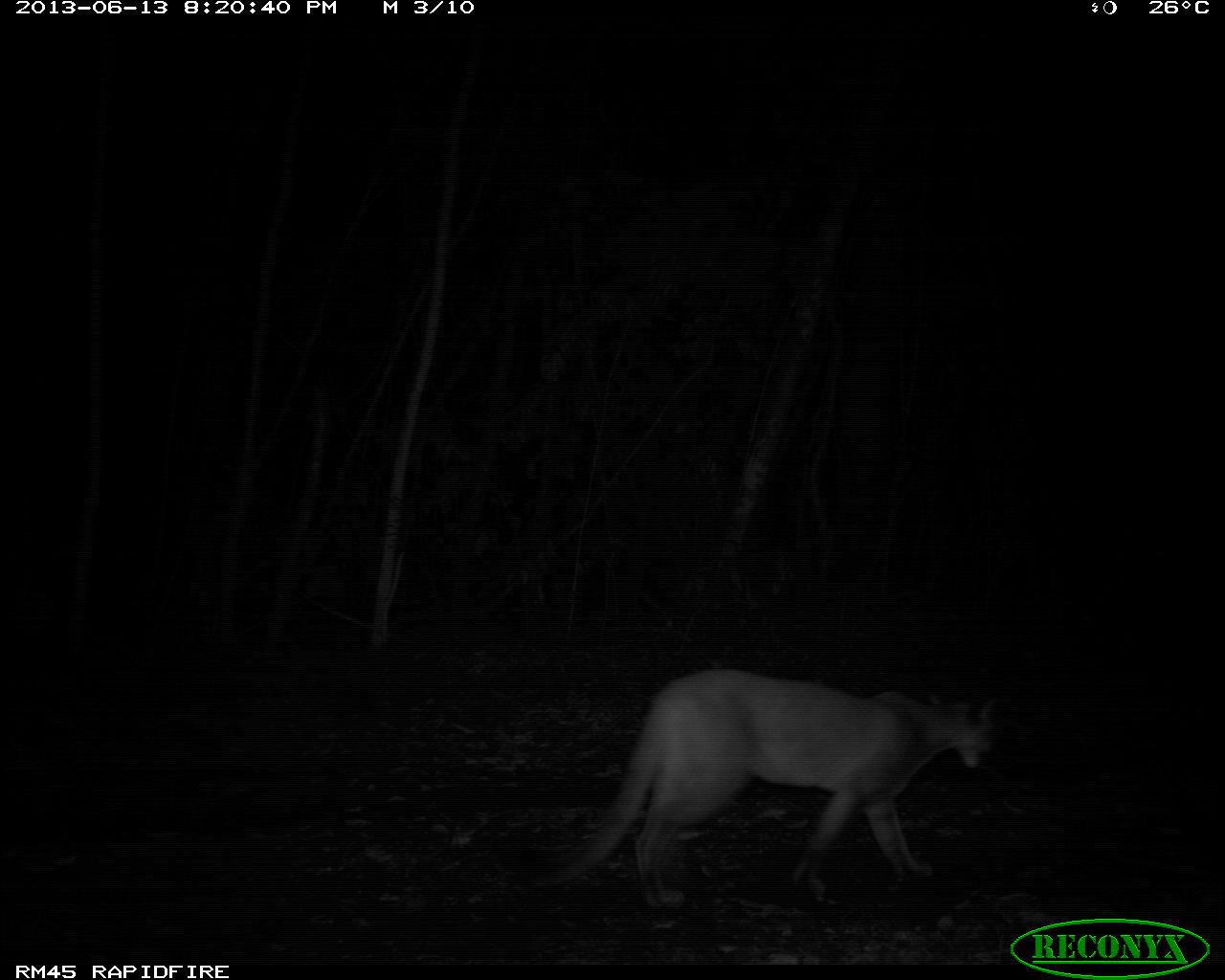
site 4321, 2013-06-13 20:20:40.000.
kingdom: Animalia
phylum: Chordata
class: Mammalia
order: Carnivora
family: Felidae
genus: Puma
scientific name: Puma concolor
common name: mountain lion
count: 1